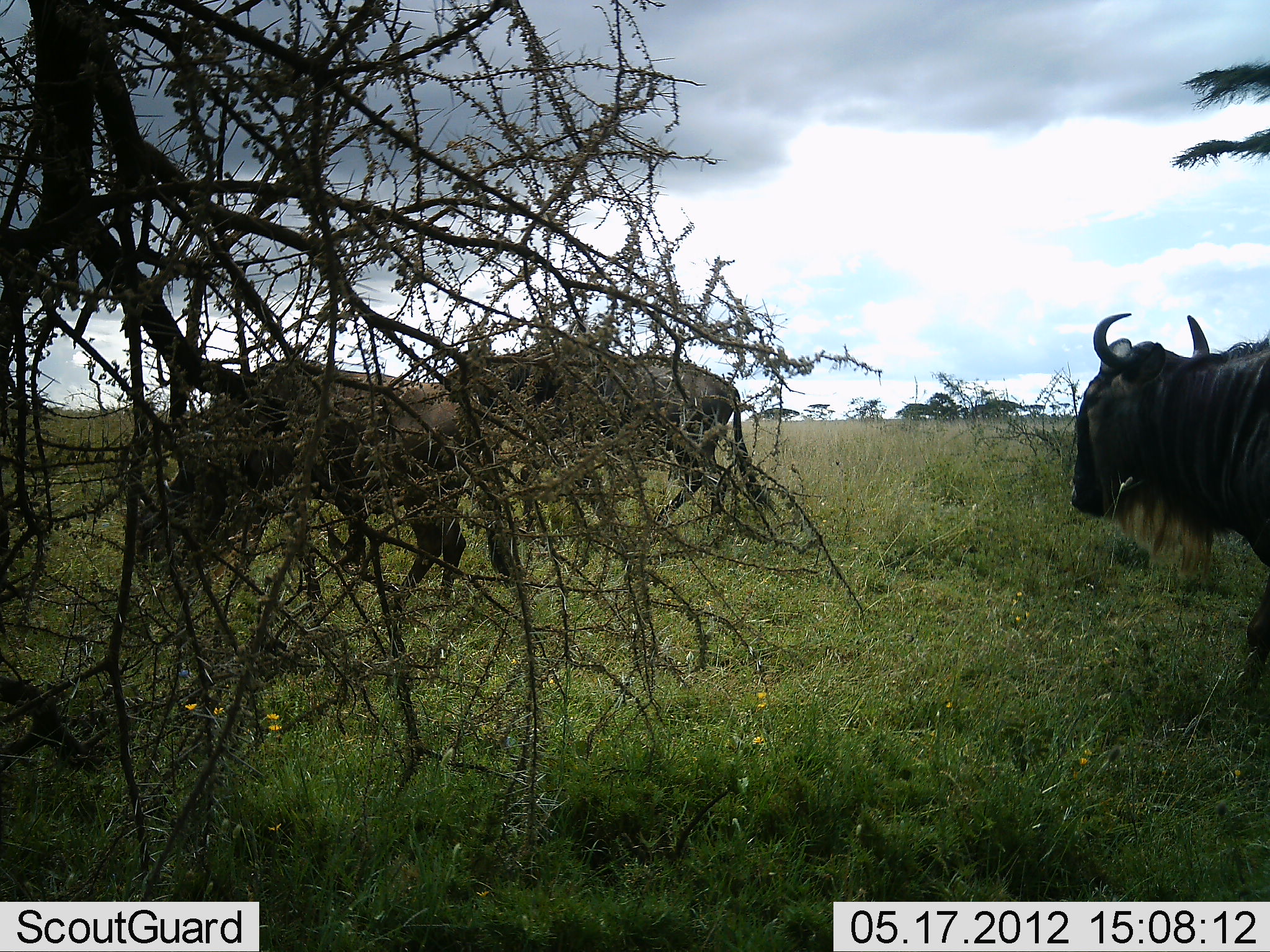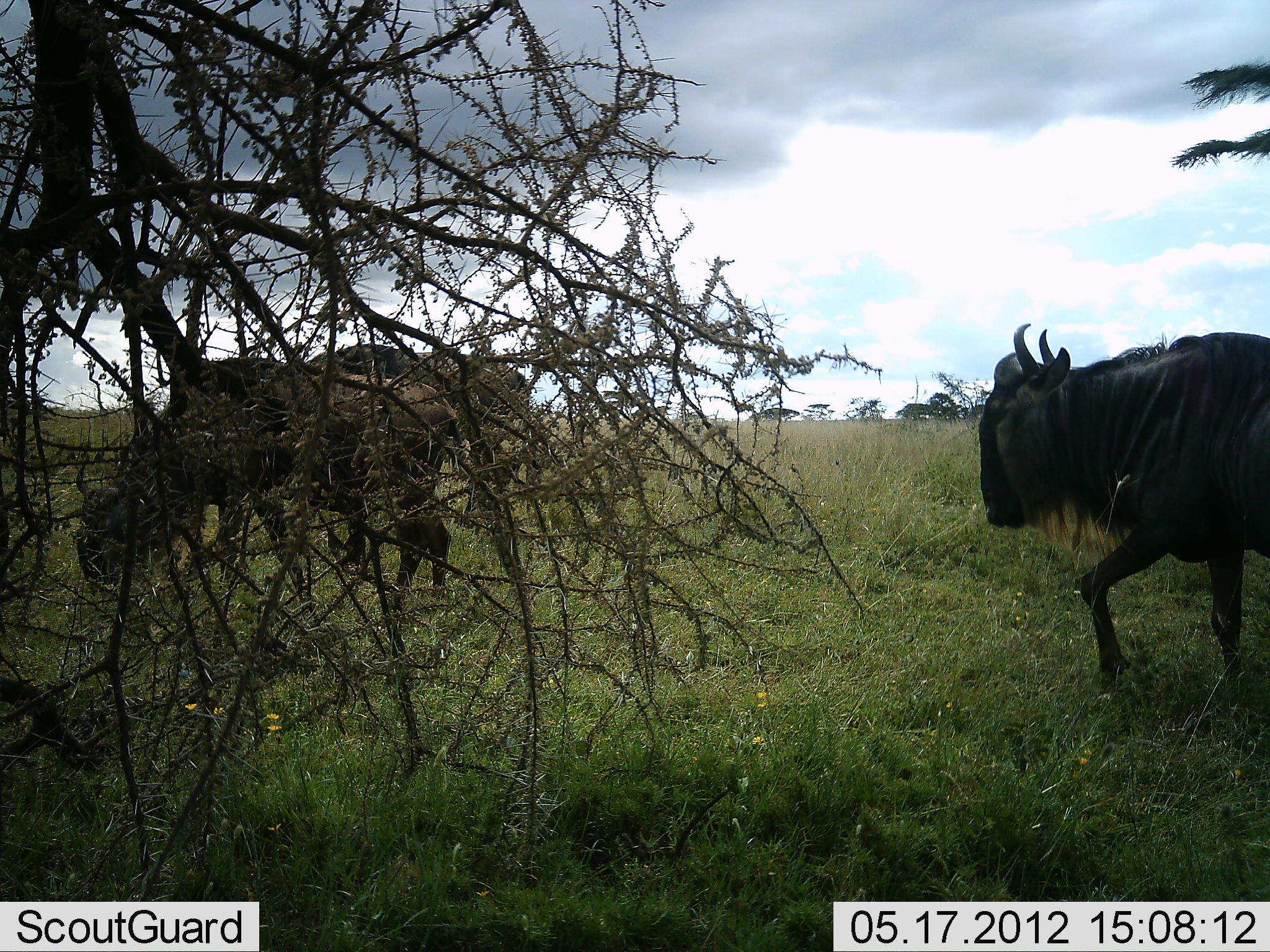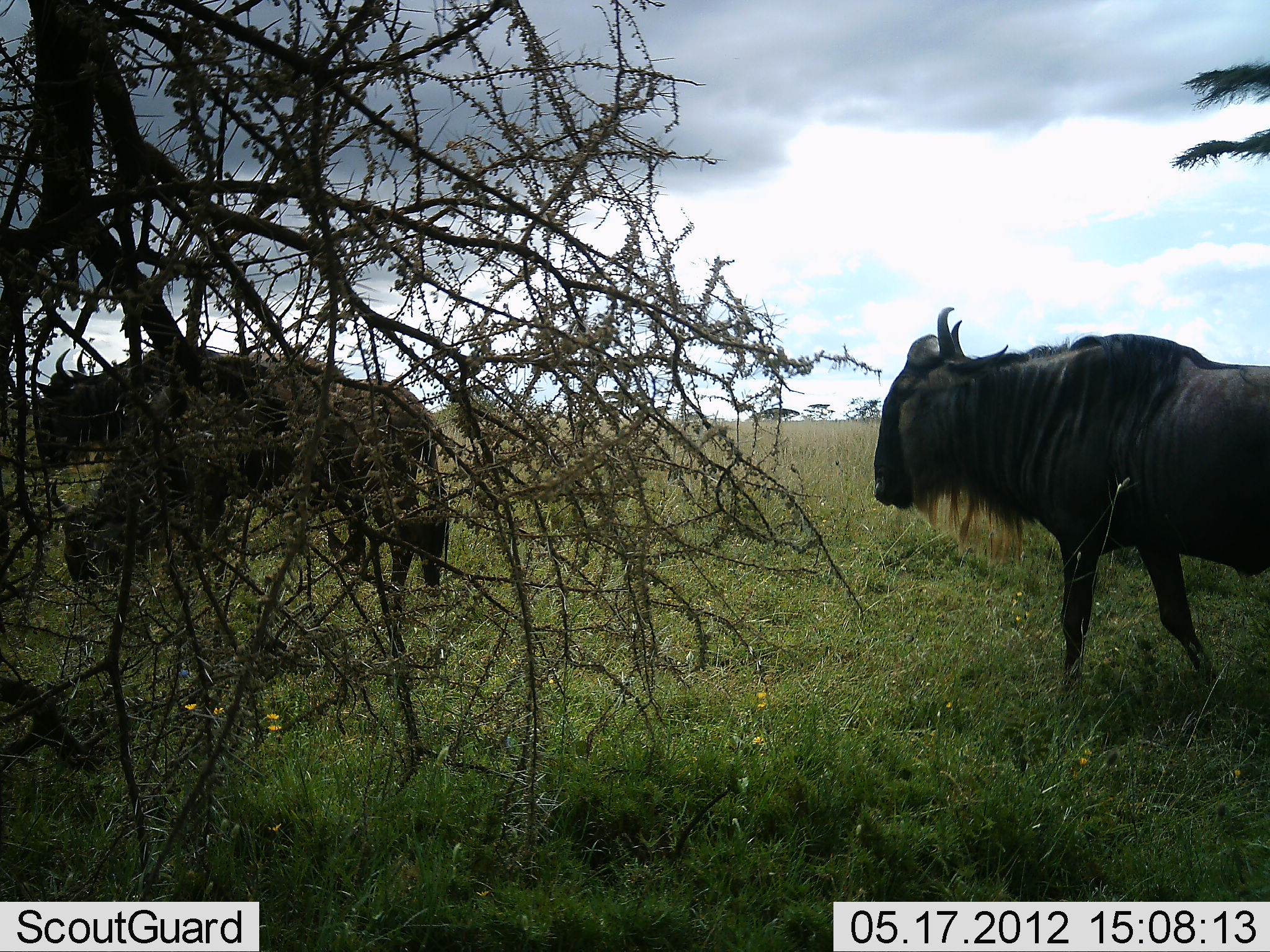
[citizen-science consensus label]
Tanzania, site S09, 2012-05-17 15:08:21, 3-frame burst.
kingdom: Animalia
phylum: Chordata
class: Mammalia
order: Artiodactyla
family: Bovidae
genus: Connochaetes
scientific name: Connochaetes taurinus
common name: blue wildebeest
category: wildebeest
Wildebeest (blue wildebeest) (Connochaetes taurinus), count 3. Behavior (volunteer vote fractions): standing 10%, resting 0%, moving 100%, interacting 0%. Young present (vote fraction): 0%. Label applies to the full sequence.